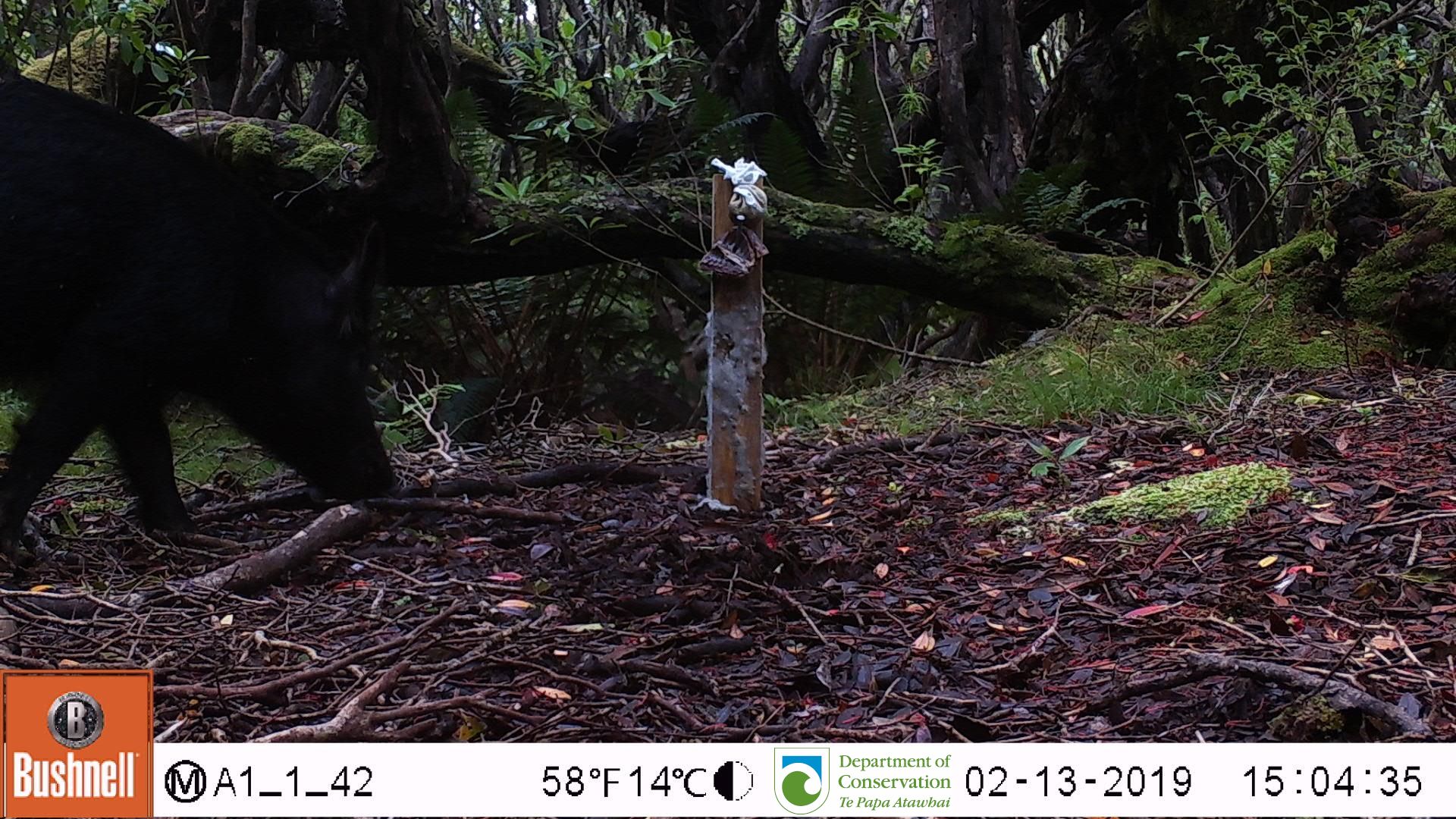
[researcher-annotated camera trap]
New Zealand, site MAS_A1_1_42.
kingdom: Animalia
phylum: Chordata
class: Mammalia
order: Artiodactyla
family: Suidae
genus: Sus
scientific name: Sus scrofa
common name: pig